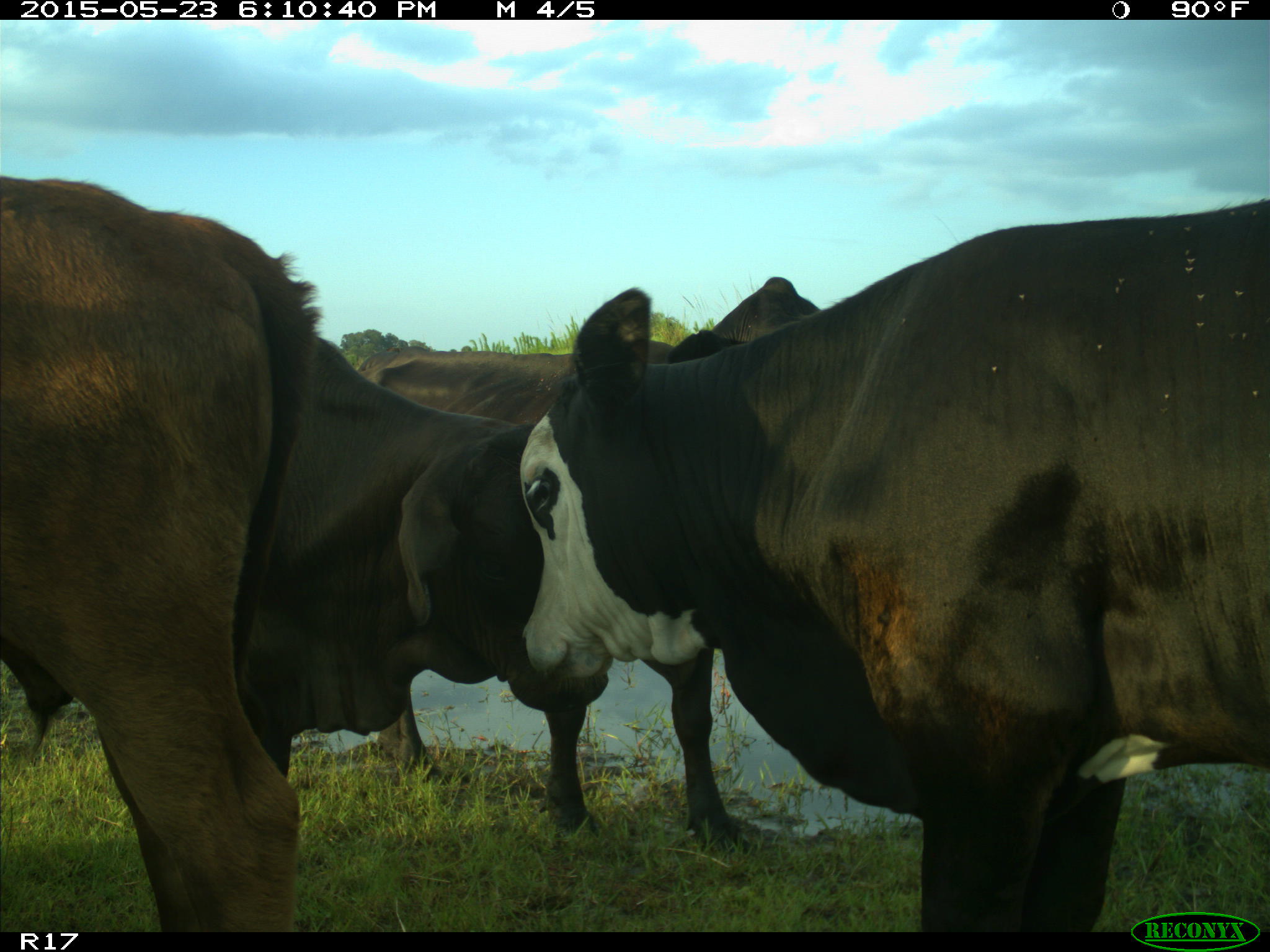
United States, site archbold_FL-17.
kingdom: Animalia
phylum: Chordata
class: Mammalia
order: Artiodactyla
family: Bovidae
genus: Bos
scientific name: Bos taurus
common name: domestic cow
Bos taurus (domestic cow).